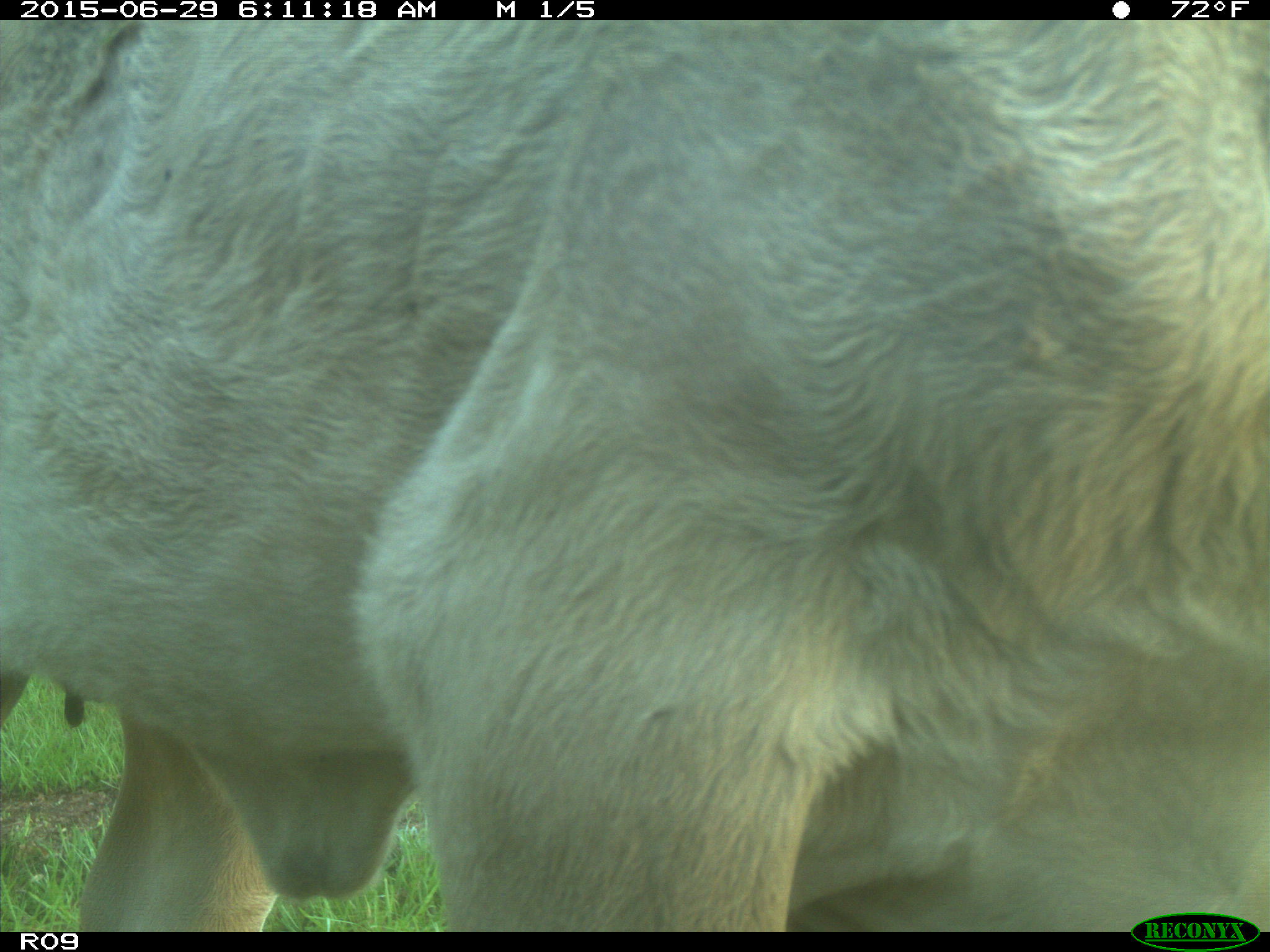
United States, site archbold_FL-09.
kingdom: Animalia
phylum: Chordata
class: Mammalia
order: Artiodactyla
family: Bovidae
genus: Bos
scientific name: Bos taurus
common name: domestic cow